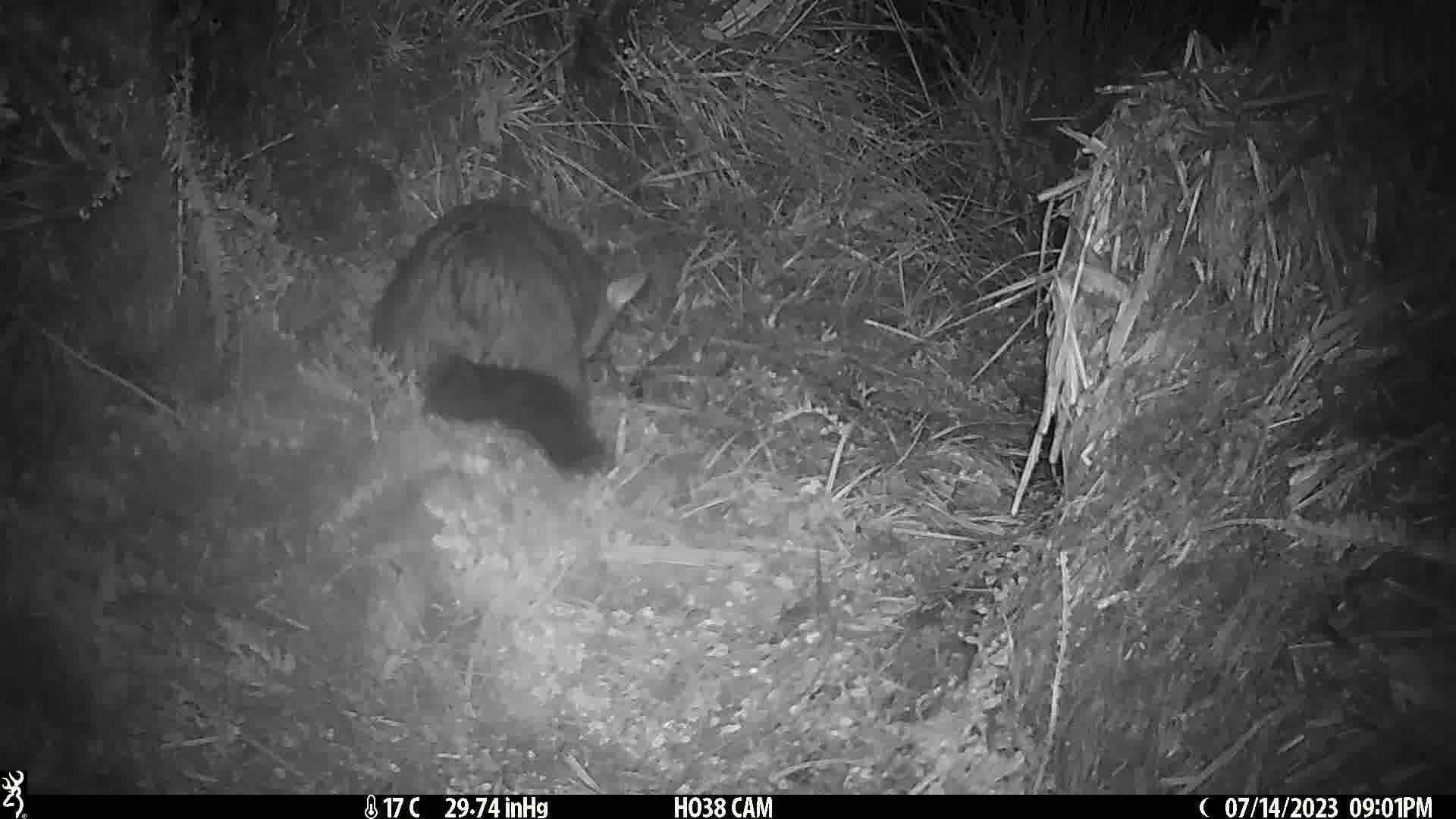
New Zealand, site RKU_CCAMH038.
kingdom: Animalia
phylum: Chordata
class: Mammalia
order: Diprotodontia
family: Phalangeridae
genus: Trichosurus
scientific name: Trichosurus vulpecula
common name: common brushtail possum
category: possum